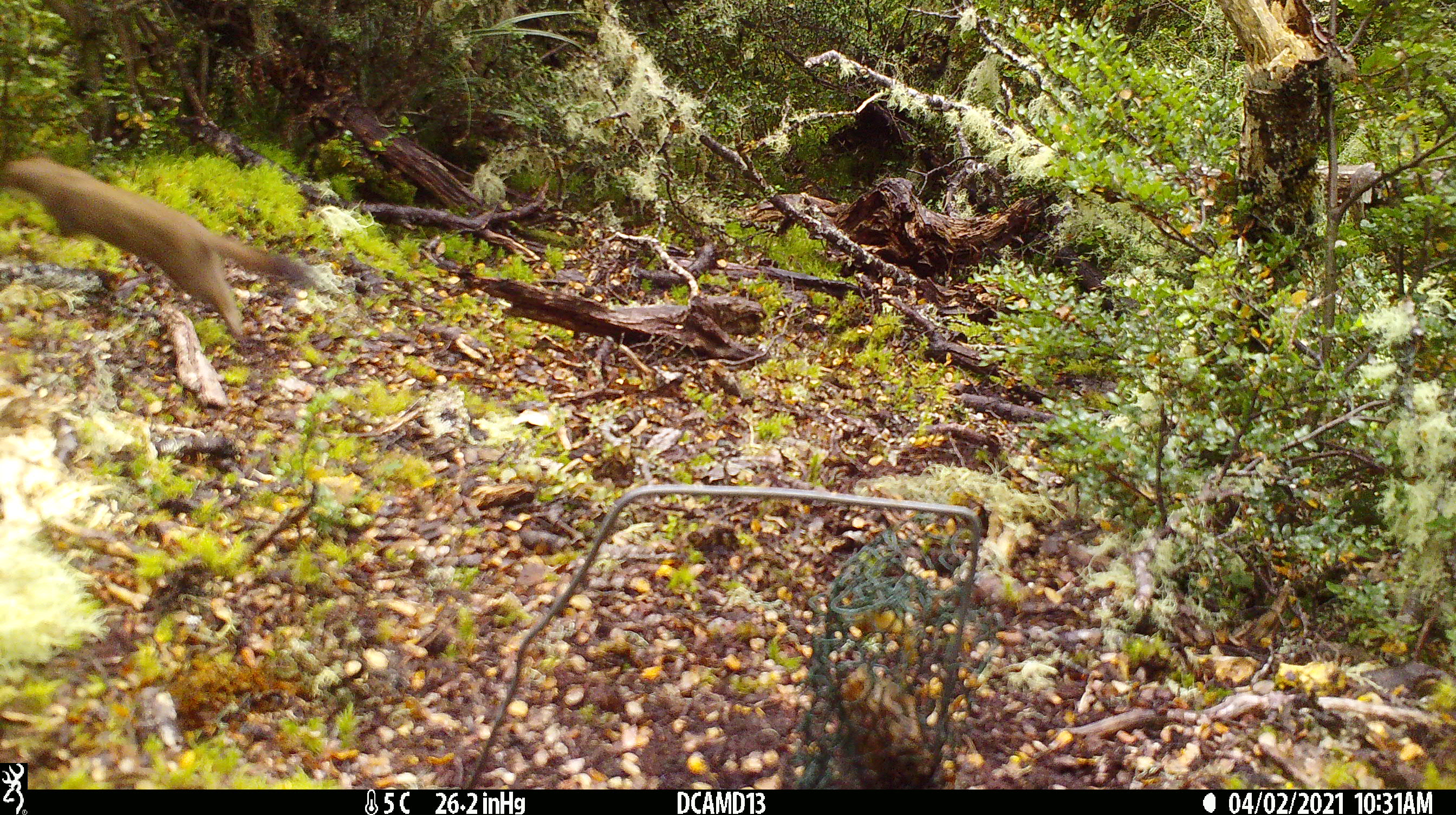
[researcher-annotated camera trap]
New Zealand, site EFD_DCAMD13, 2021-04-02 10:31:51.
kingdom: Animalia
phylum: Chordata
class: Mammalia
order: Carnivora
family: Mustelidae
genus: Mustela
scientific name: Mustela erminea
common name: stoat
Stoat (Mustela erminea).